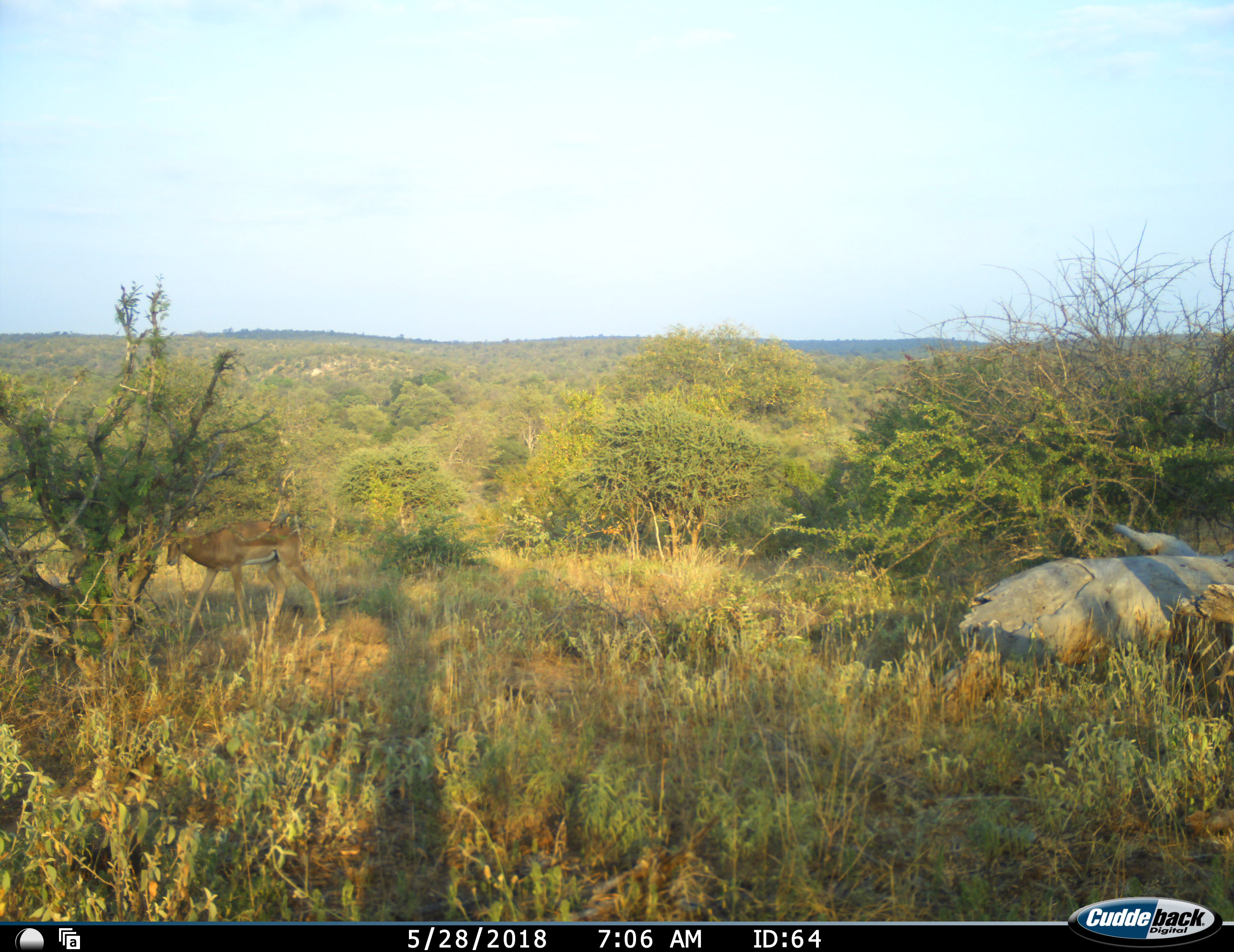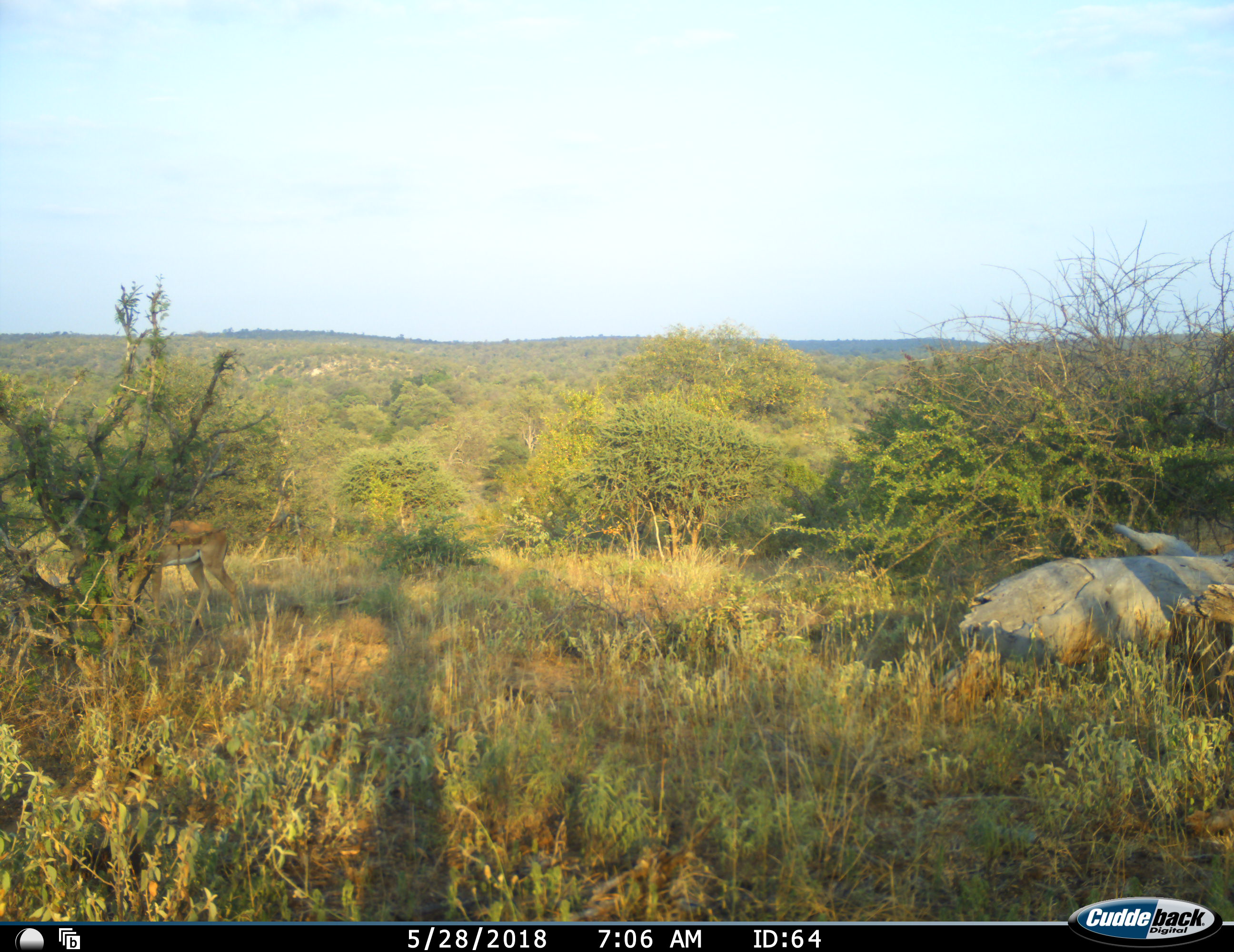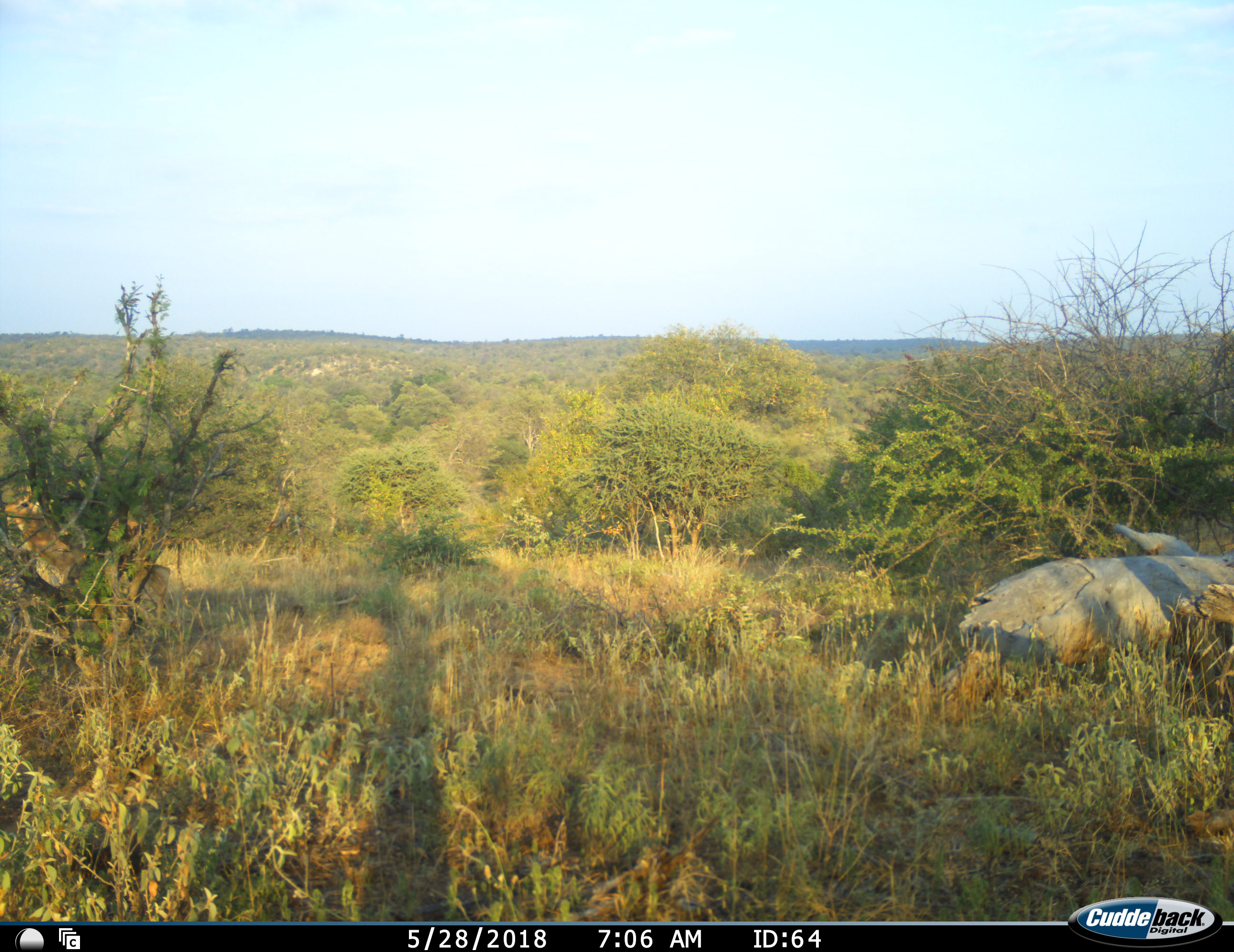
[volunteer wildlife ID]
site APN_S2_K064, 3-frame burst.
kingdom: Animalia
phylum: Chordata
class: Mammalia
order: Artiodactyla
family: Bovidae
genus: Aepyceros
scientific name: Aepyceros melampus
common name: impala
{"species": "impala (Aepyceros melampus)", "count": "1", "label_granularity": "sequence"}